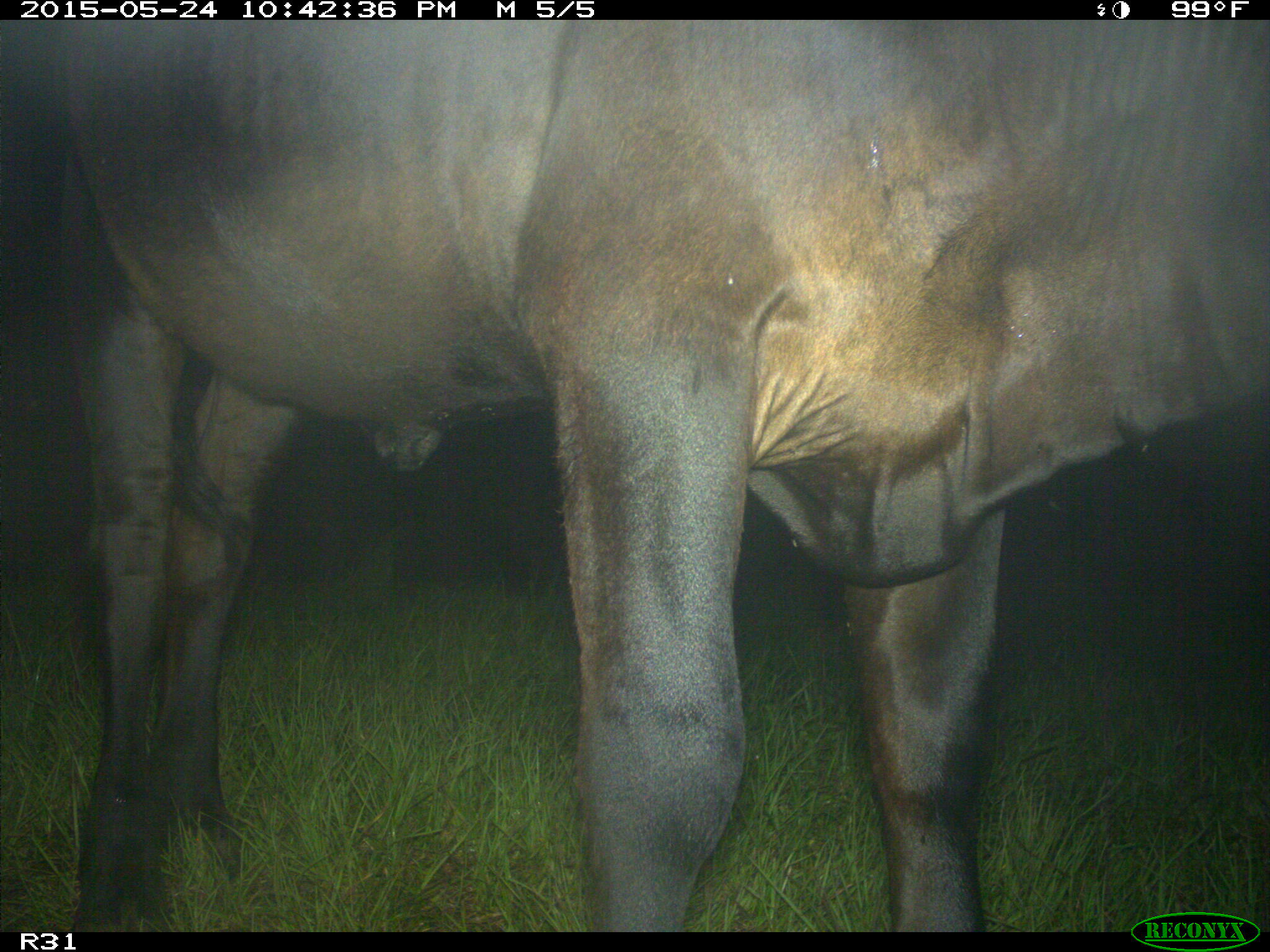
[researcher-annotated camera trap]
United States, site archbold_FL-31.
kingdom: Animalia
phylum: Chordata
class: Mammalia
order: Artiodactyla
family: Bovidae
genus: Bos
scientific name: Bos taurus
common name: domestic cow